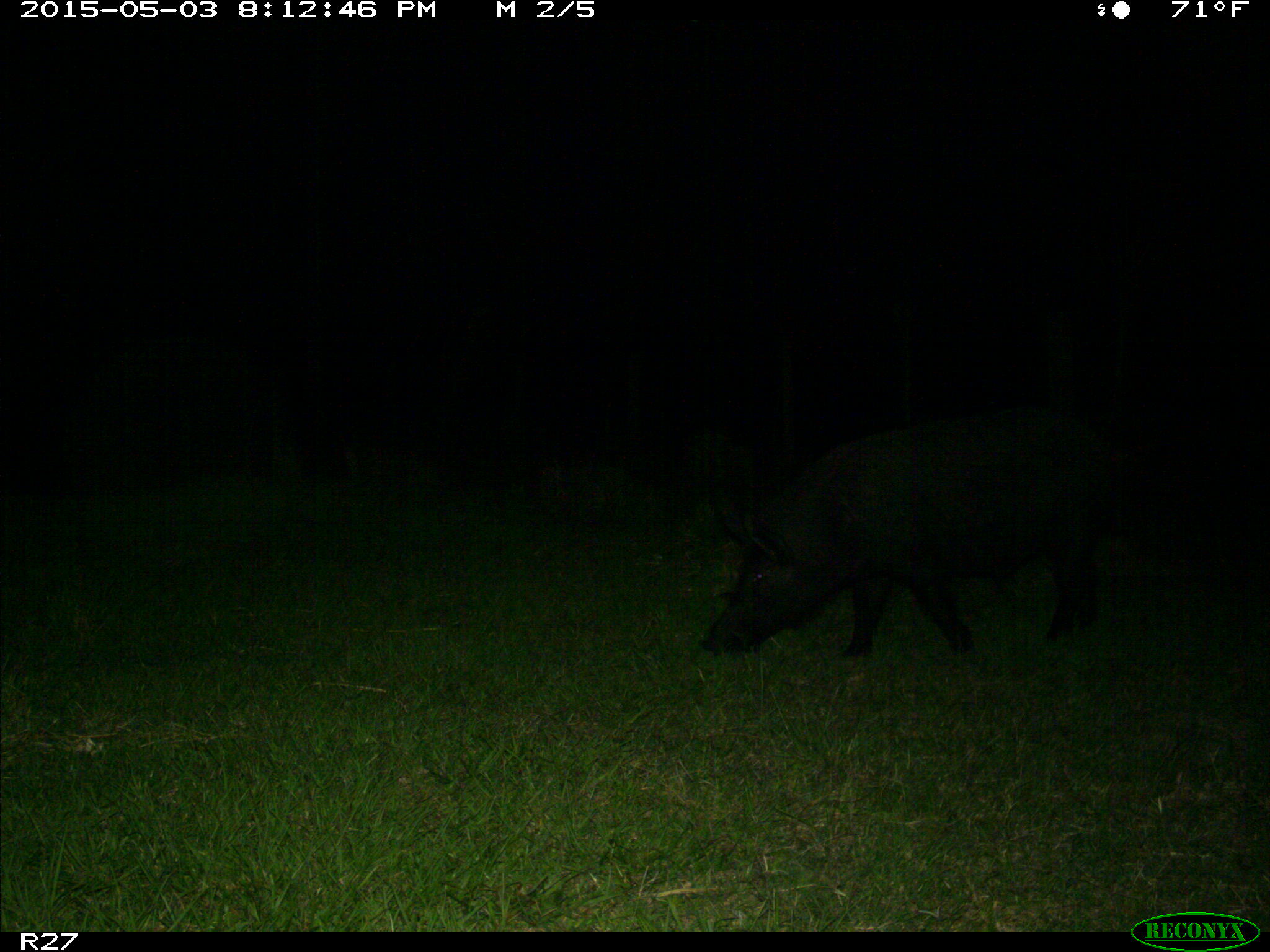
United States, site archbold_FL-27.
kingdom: Animalia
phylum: Chordata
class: Mammalia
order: Artiodactyla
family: Suidae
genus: Sus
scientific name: Sus scrofa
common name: wild boar